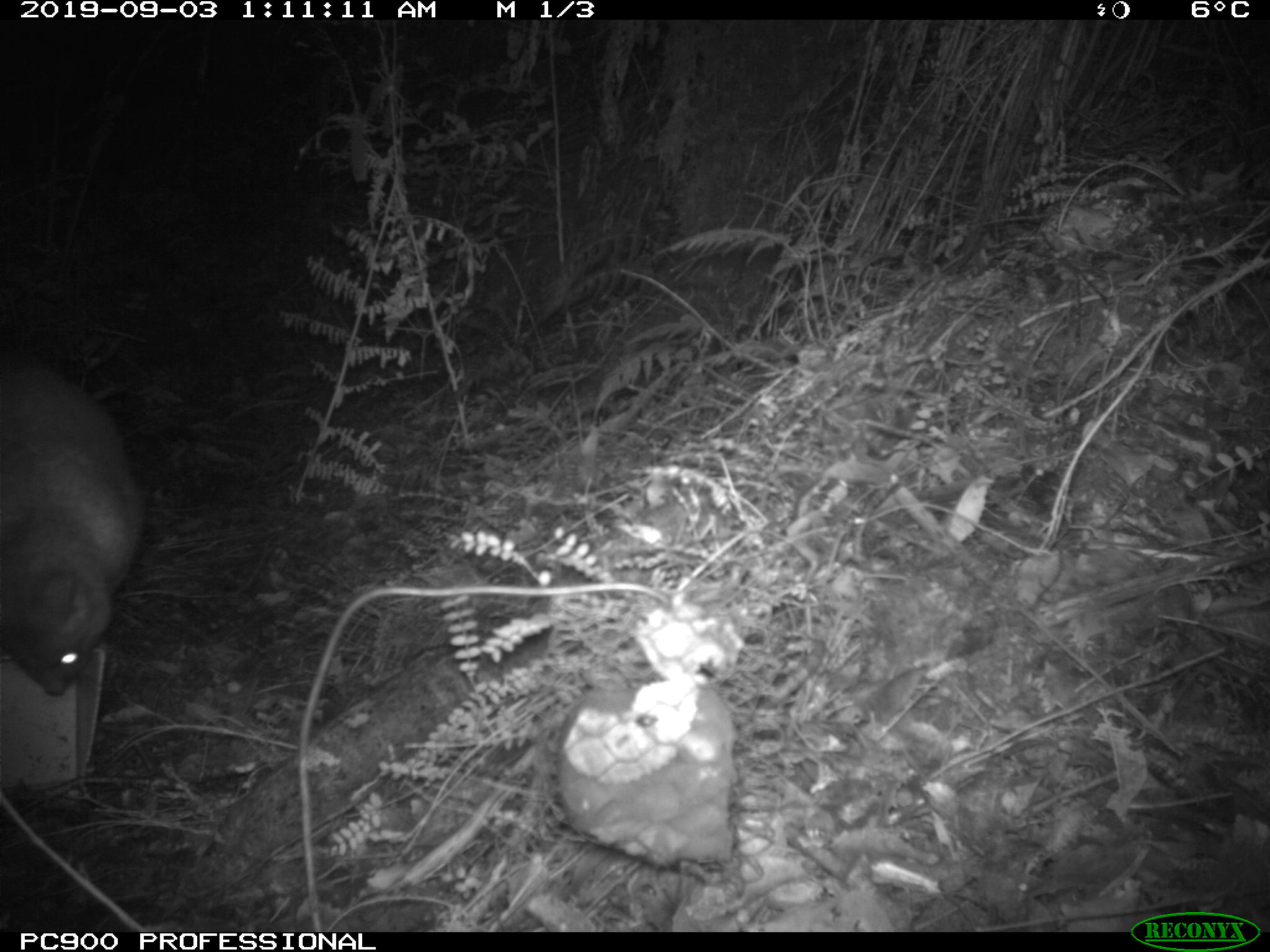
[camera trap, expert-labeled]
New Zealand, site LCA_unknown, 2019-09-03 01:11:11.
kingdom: Animalia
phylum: Chordata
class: Mammalia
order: Diprotodontia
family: Phalangeridae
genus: Trichosurus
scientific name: Trichosurus vulpecula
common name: common brushtail possum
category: possum